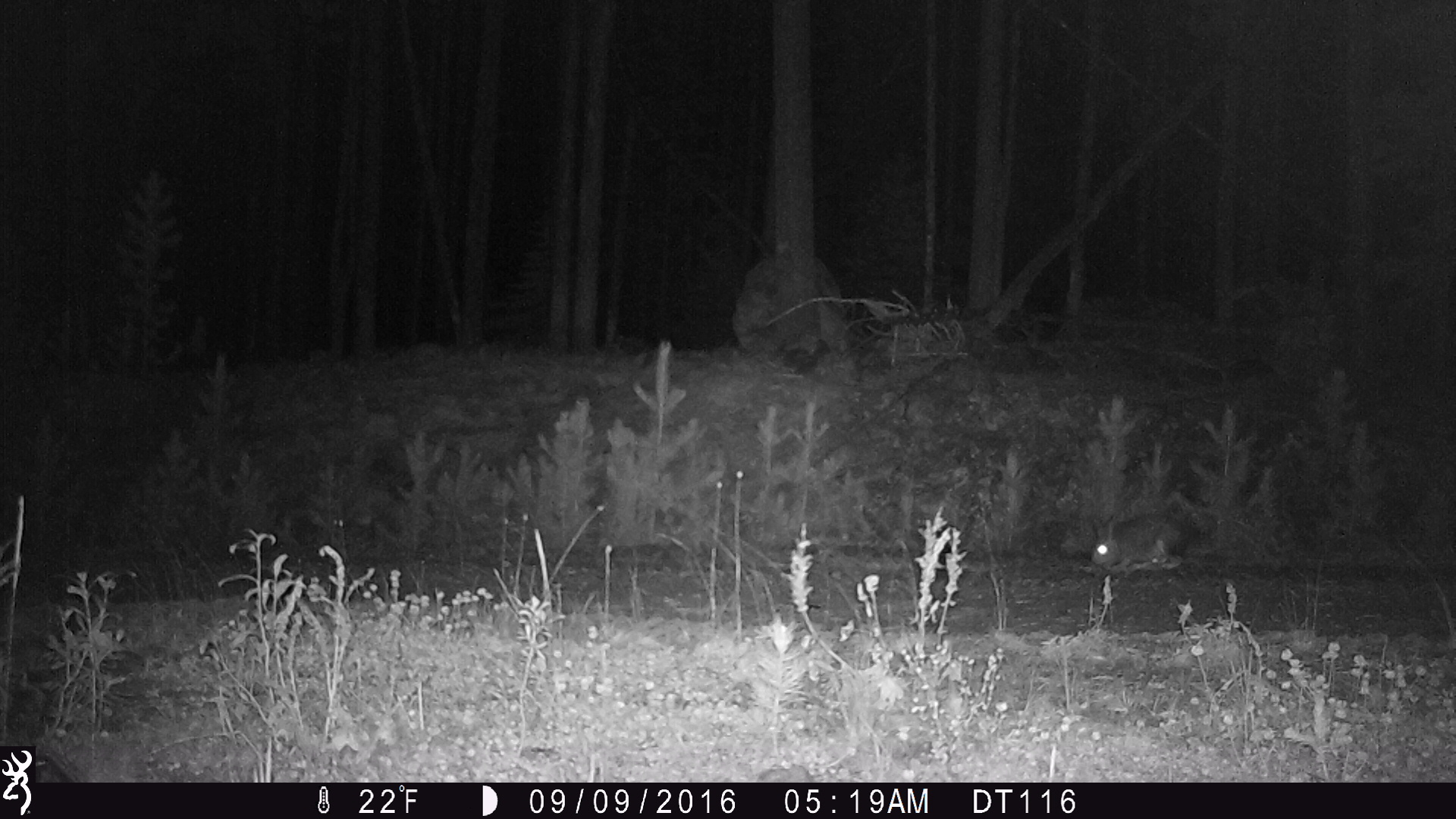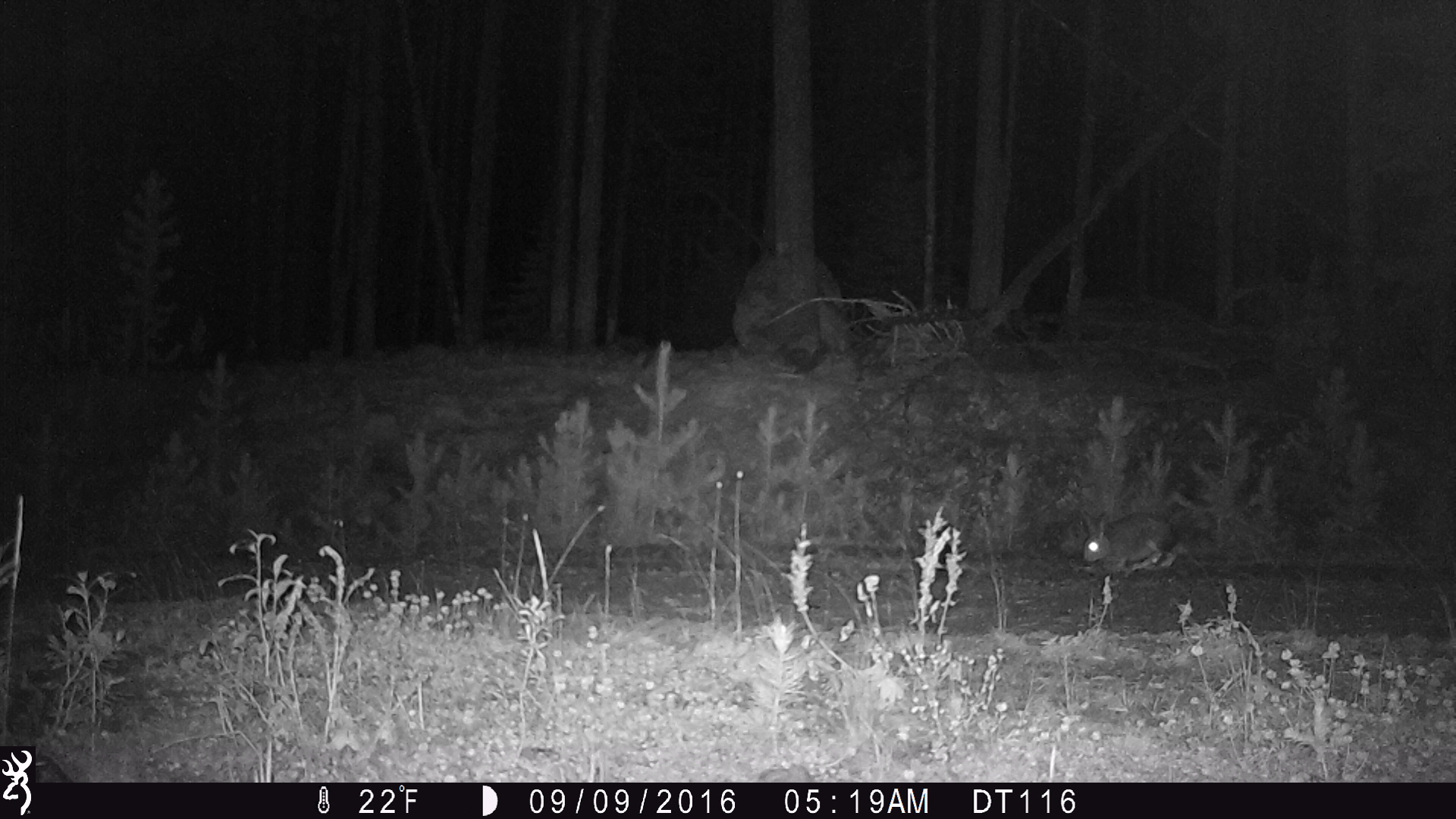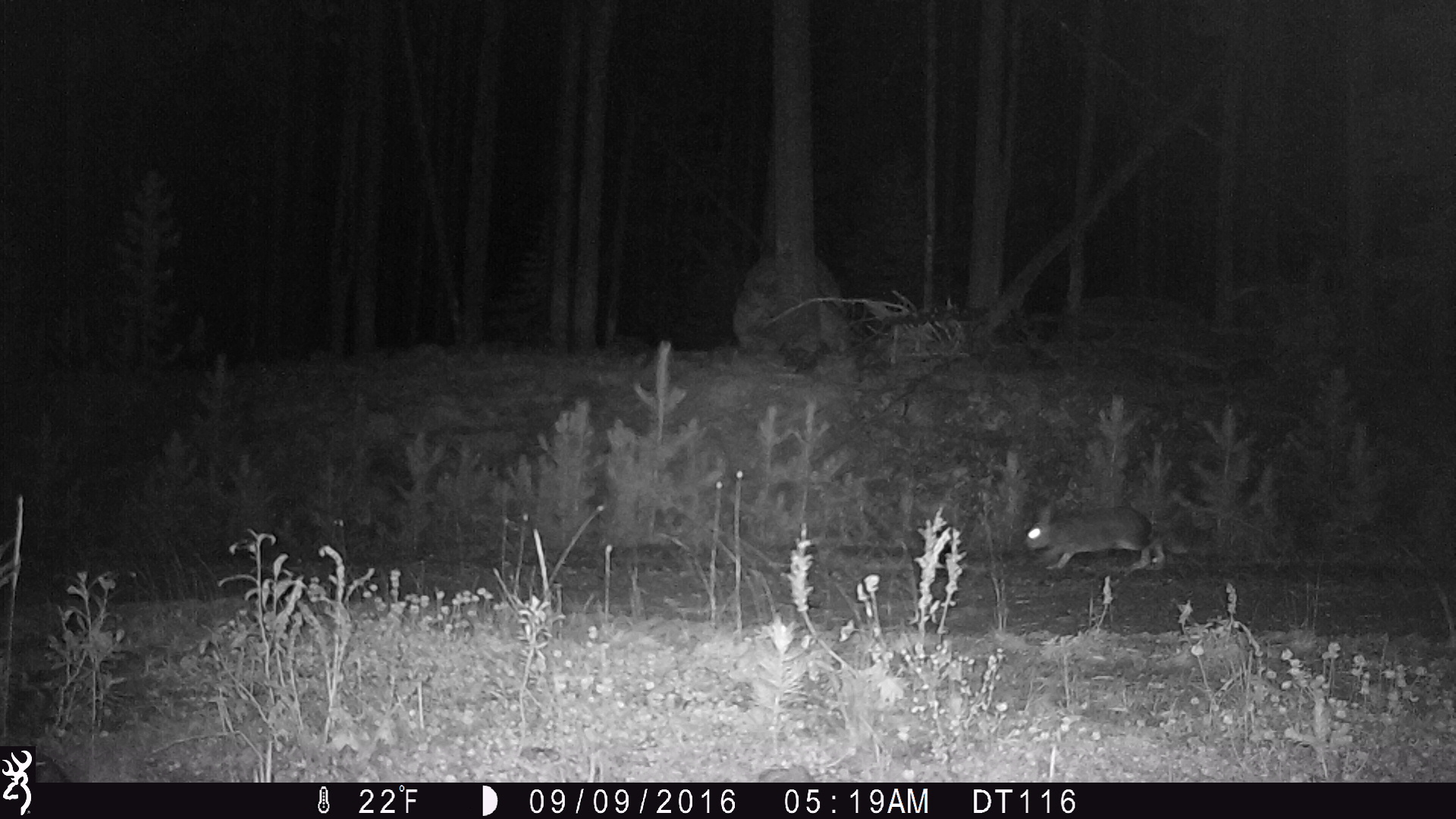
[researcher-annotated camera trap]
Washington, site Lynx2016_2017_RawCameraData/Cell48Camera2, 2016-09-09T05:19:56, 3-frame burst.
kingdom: Animalia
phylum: Chordata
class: Mammalia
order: Lagomorpha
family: Leporidae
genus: Lepus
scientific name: Lepus americanus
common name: snowshoe hare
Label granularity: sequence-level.